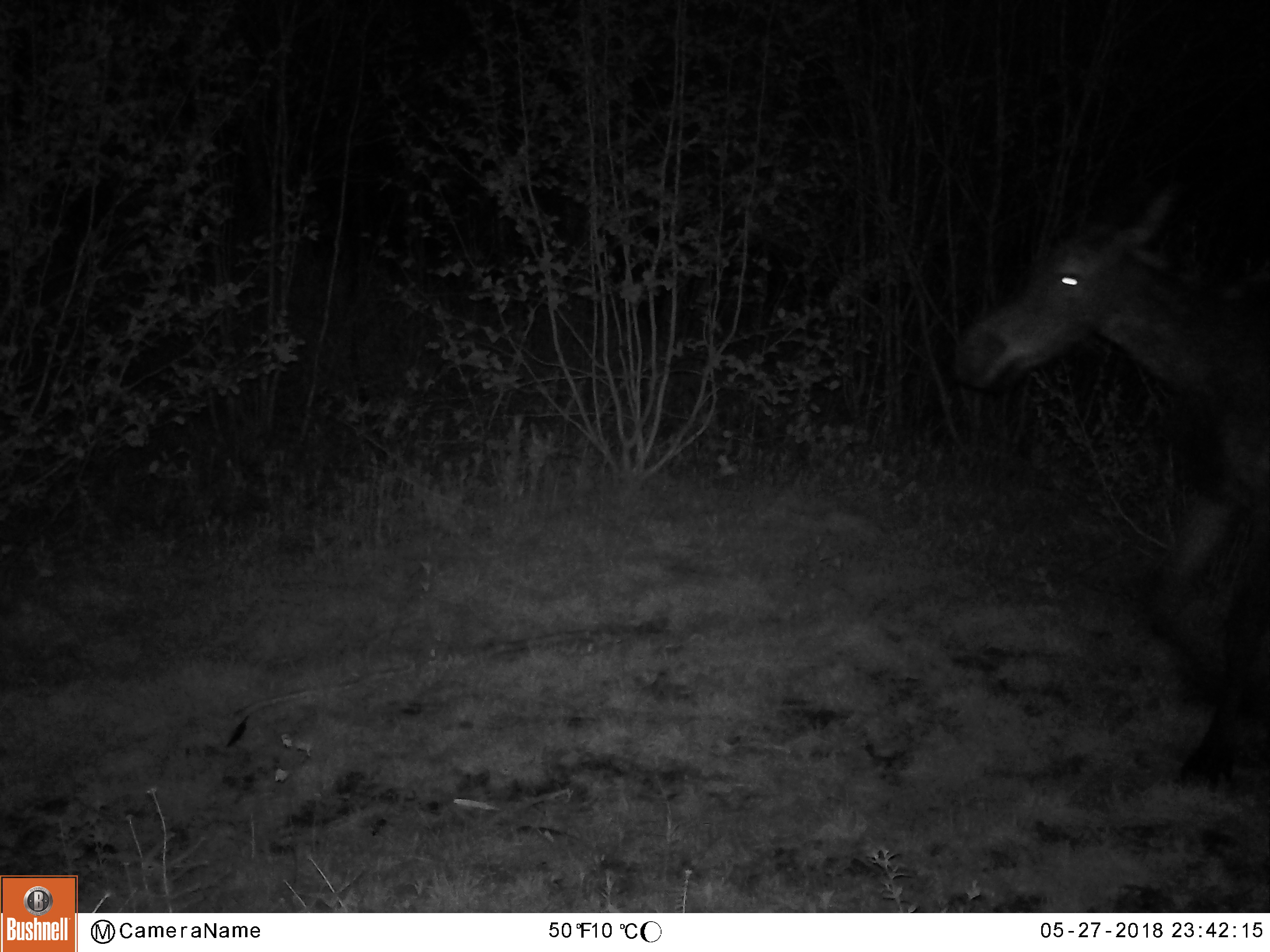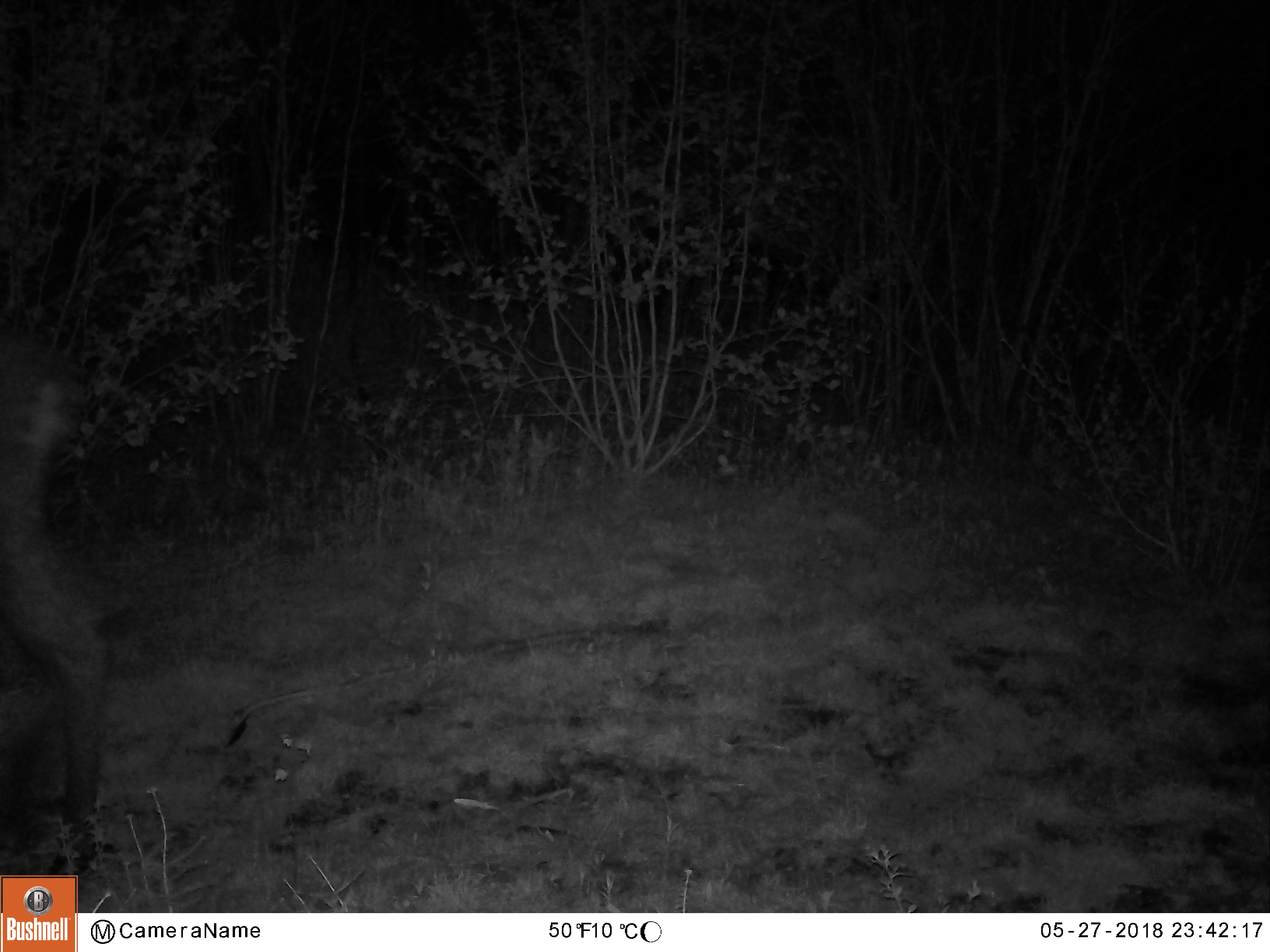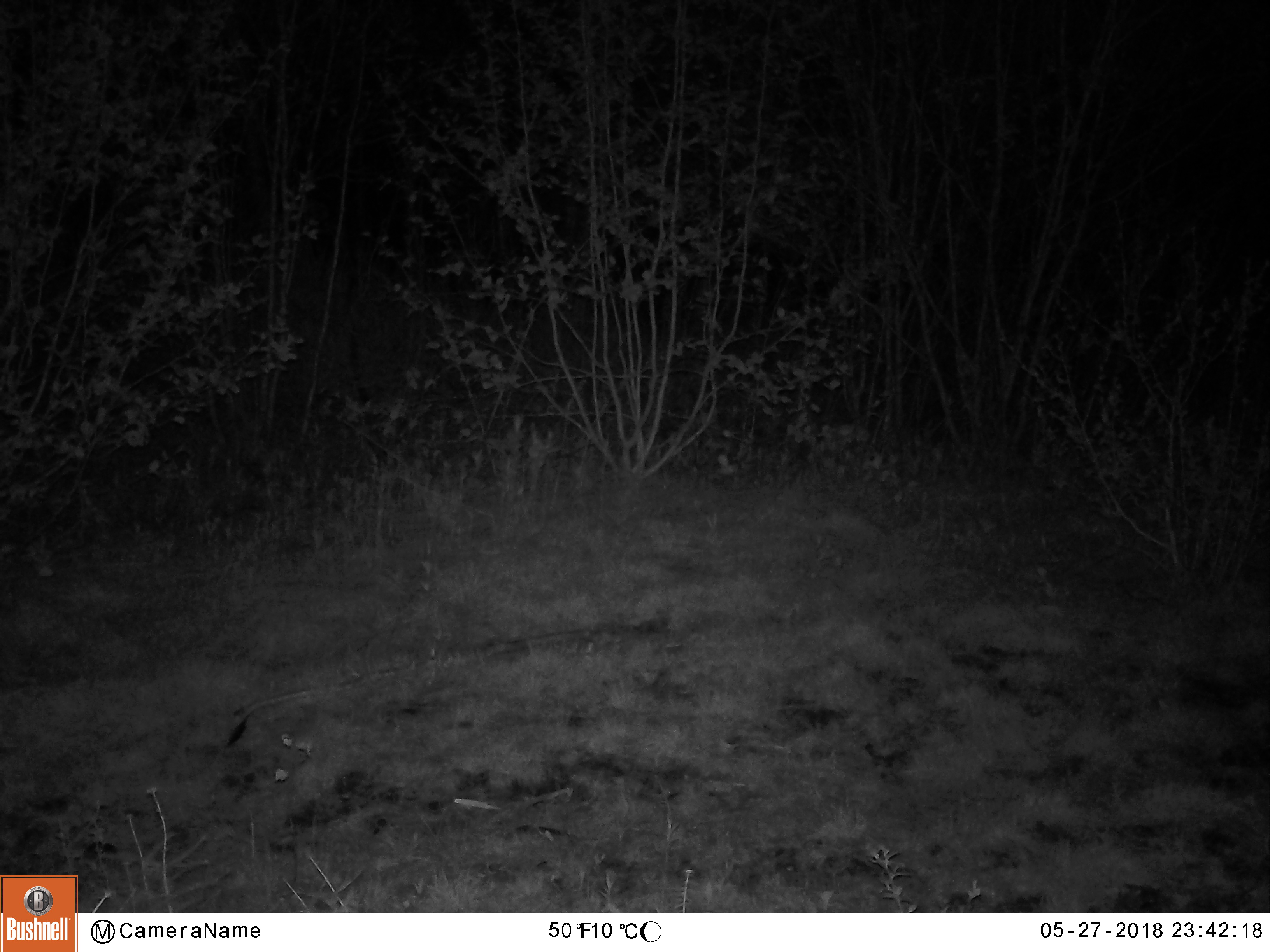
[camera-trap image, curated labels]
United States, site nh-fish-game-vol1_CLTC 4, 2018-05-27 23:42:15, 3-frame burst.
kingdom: Animalia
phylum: Chordata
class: Mammalia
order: Artiodactyla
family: Cervidae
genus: Alces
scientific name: Alces alces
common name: moose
Moose (Alces alces).